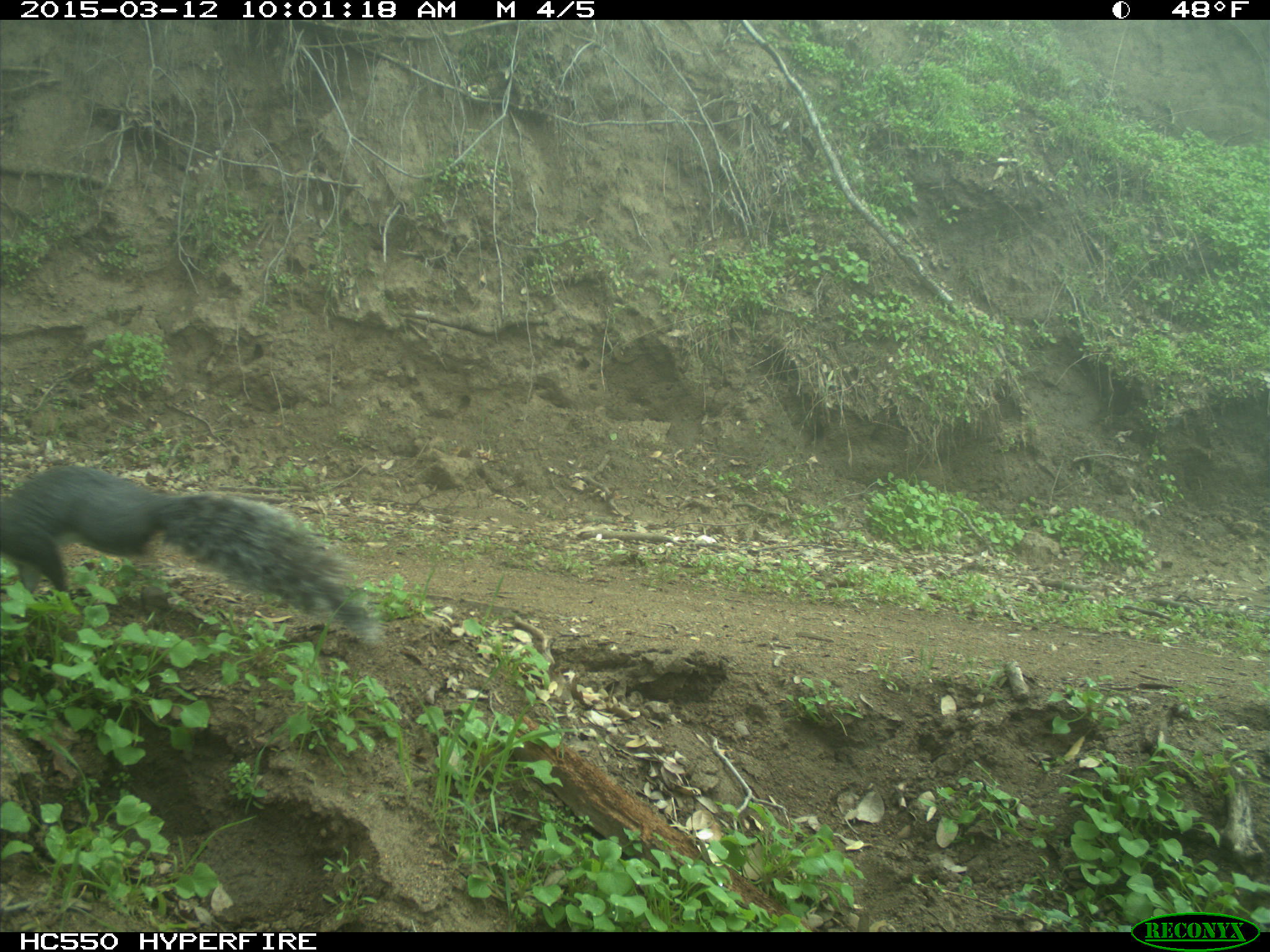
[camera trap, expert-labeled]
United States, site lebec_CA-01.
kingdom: Animalia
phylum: Chordata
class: Mammalia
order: Rodentia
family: Sciuridae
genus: Sciurus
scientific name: Sciurus carolinensis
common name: eastern gray squirrel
Sciurus carolinensis (eastern gray squirrel).